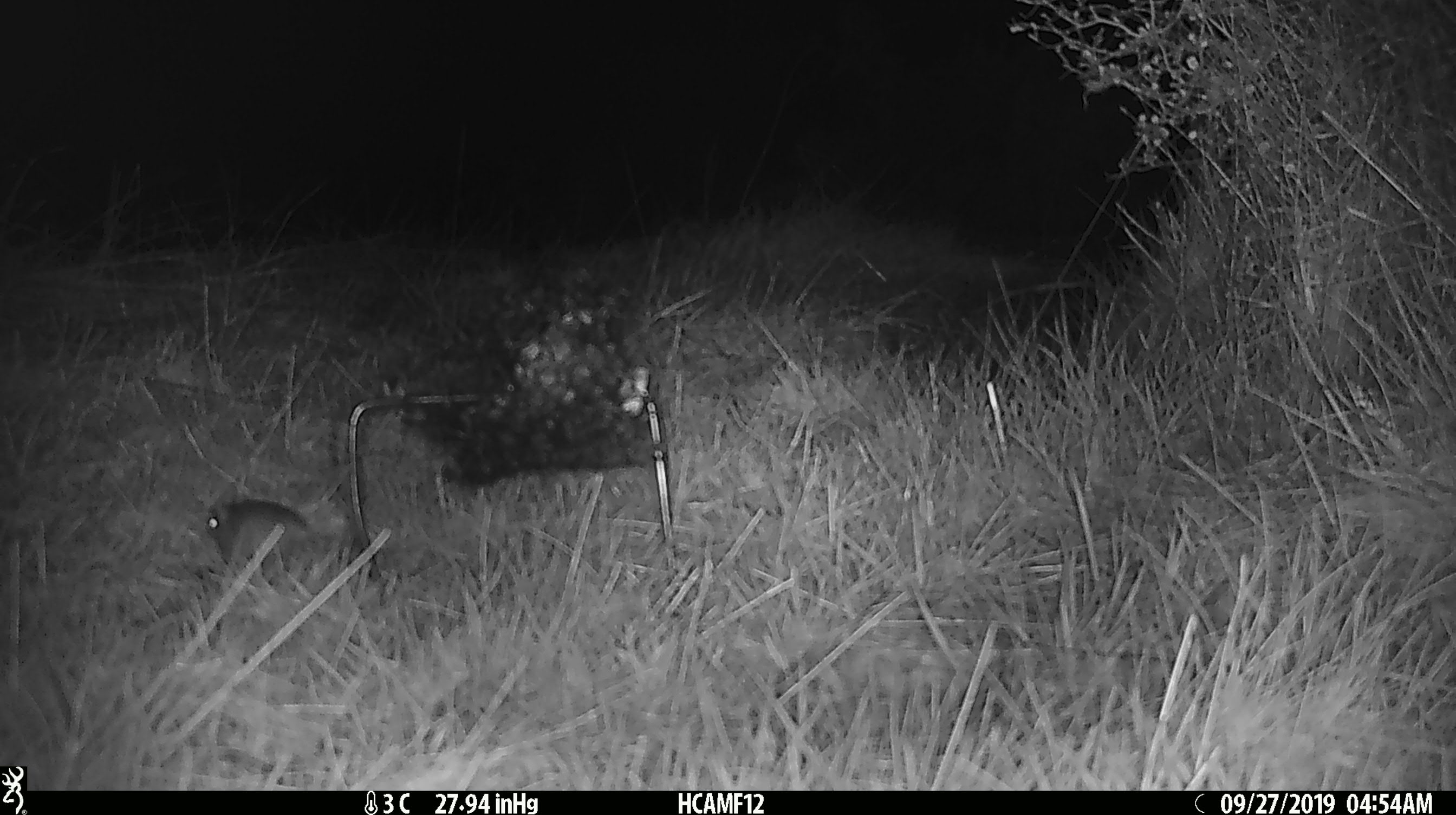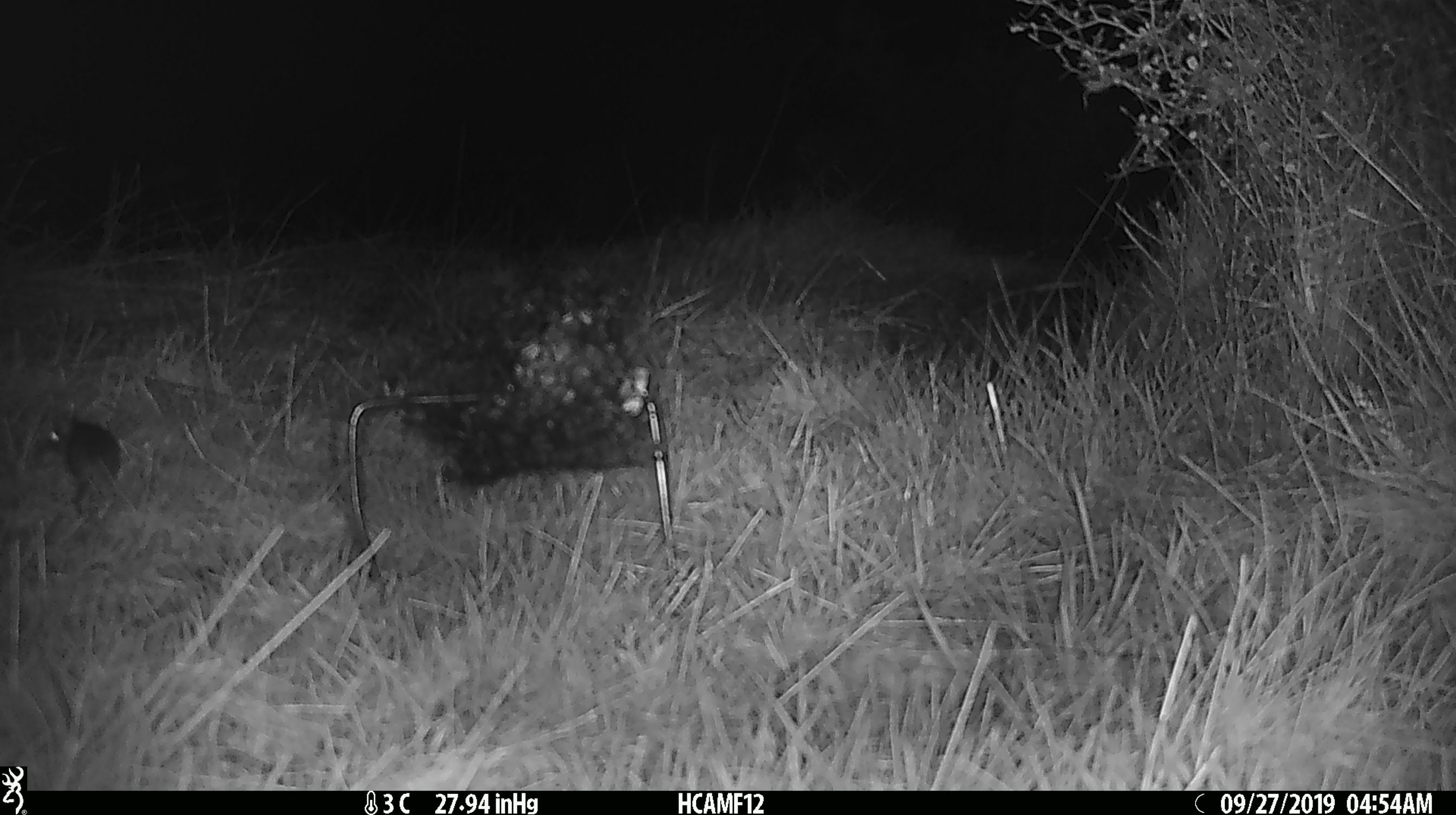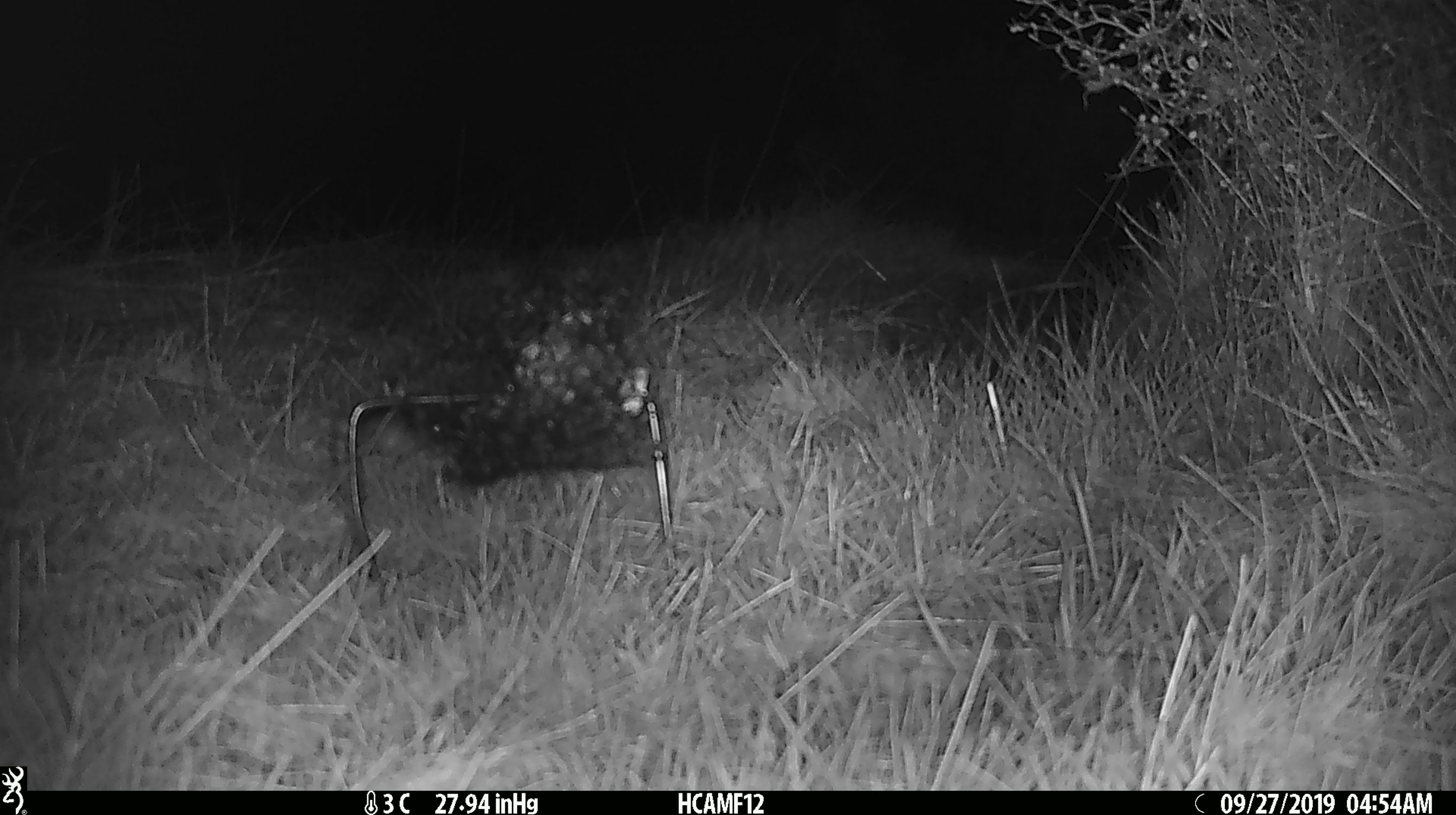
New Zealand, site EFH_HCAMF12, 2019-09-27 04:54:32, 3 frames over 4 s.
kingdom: Animalia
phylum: Chordata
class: Mammalia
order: Rodentia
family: Muridae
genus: Mus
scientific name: Mus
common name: mouse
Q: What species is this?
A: Mouse (Mus).